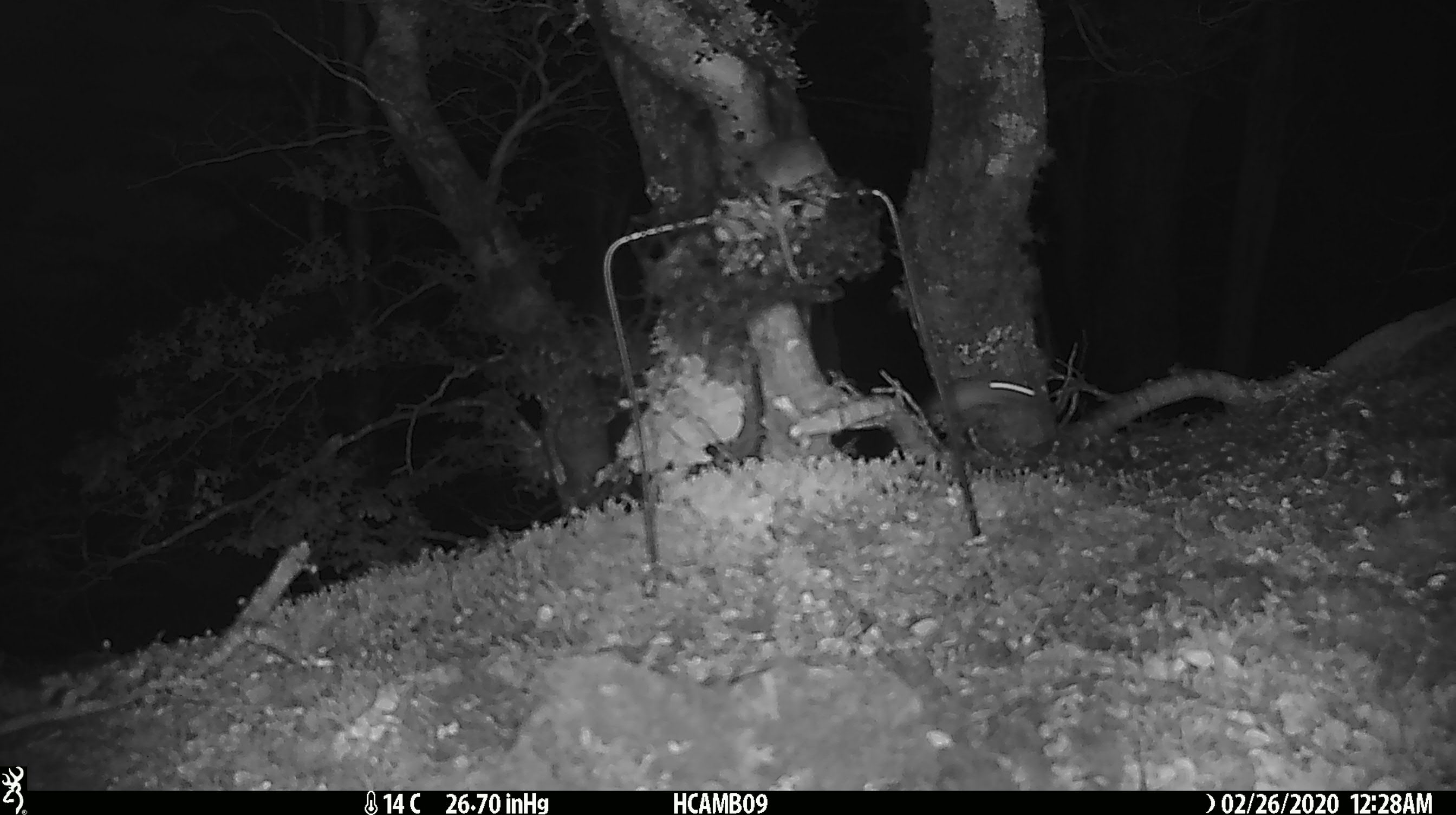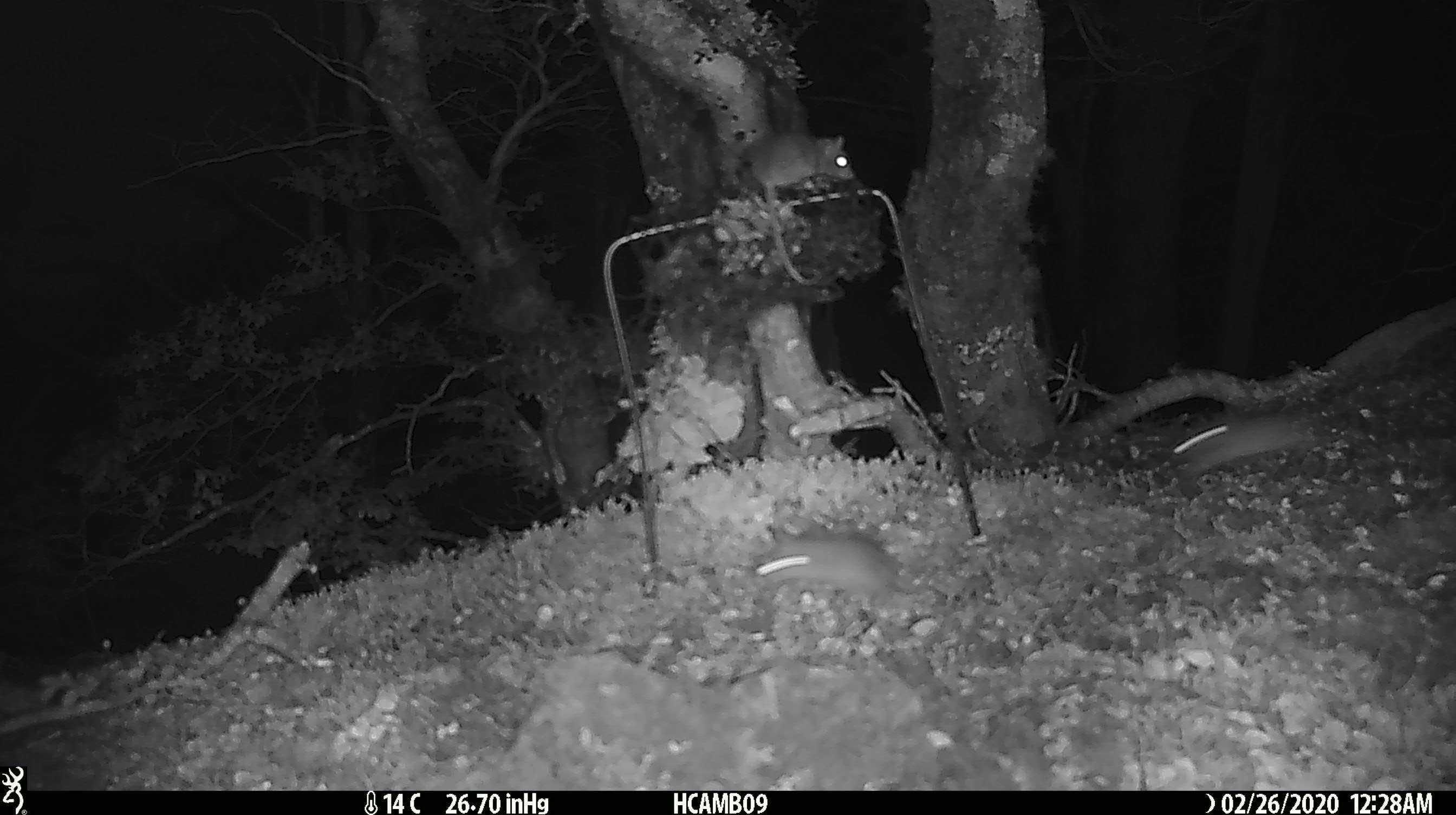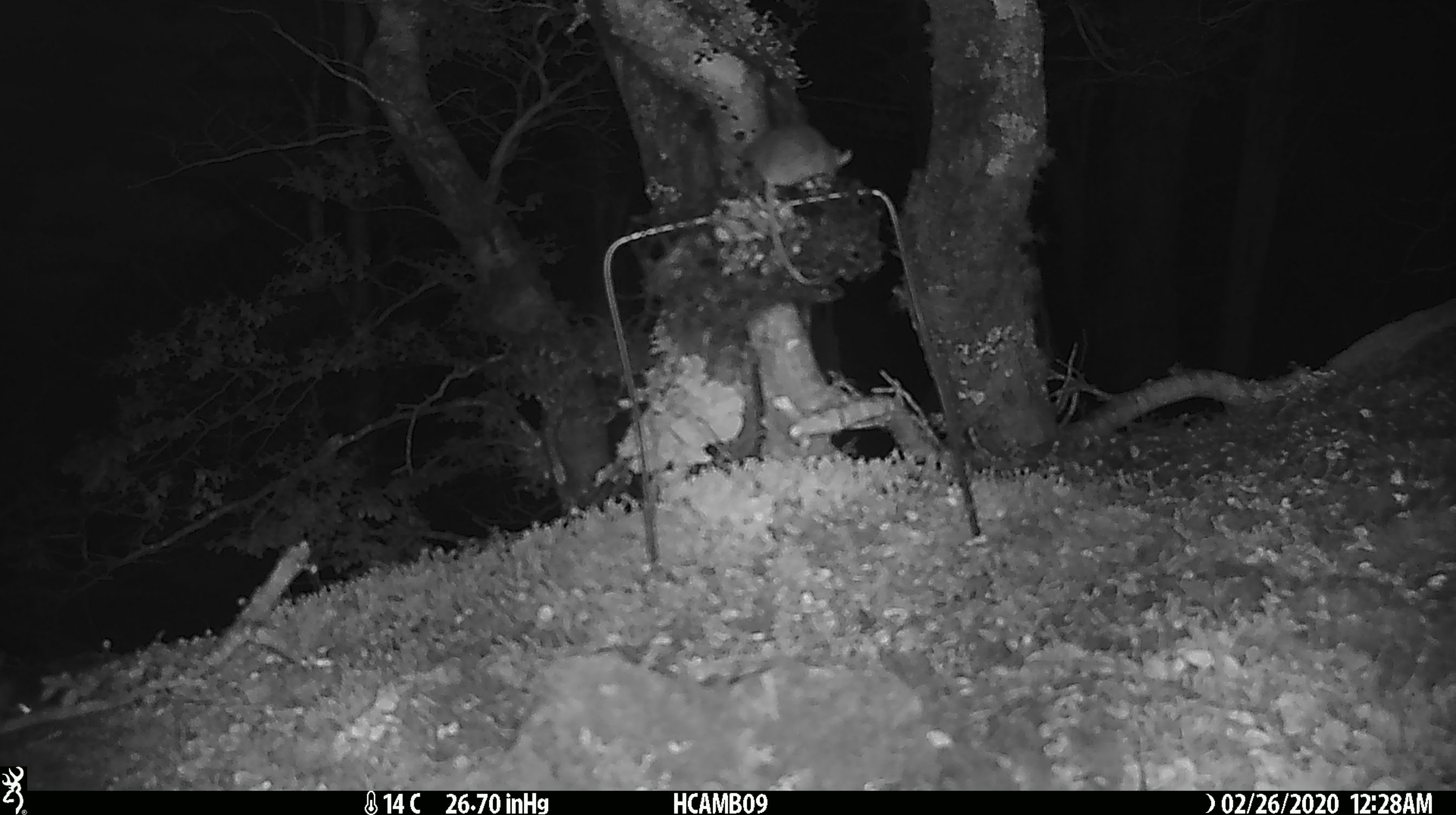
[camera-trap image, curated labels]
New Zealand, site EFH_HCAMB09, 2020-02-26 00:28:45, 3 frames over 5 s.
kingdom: Animalia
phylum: Chordata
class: Mammalia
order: Rodentia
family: Muridae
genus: Mus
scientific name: Mus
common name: mouse